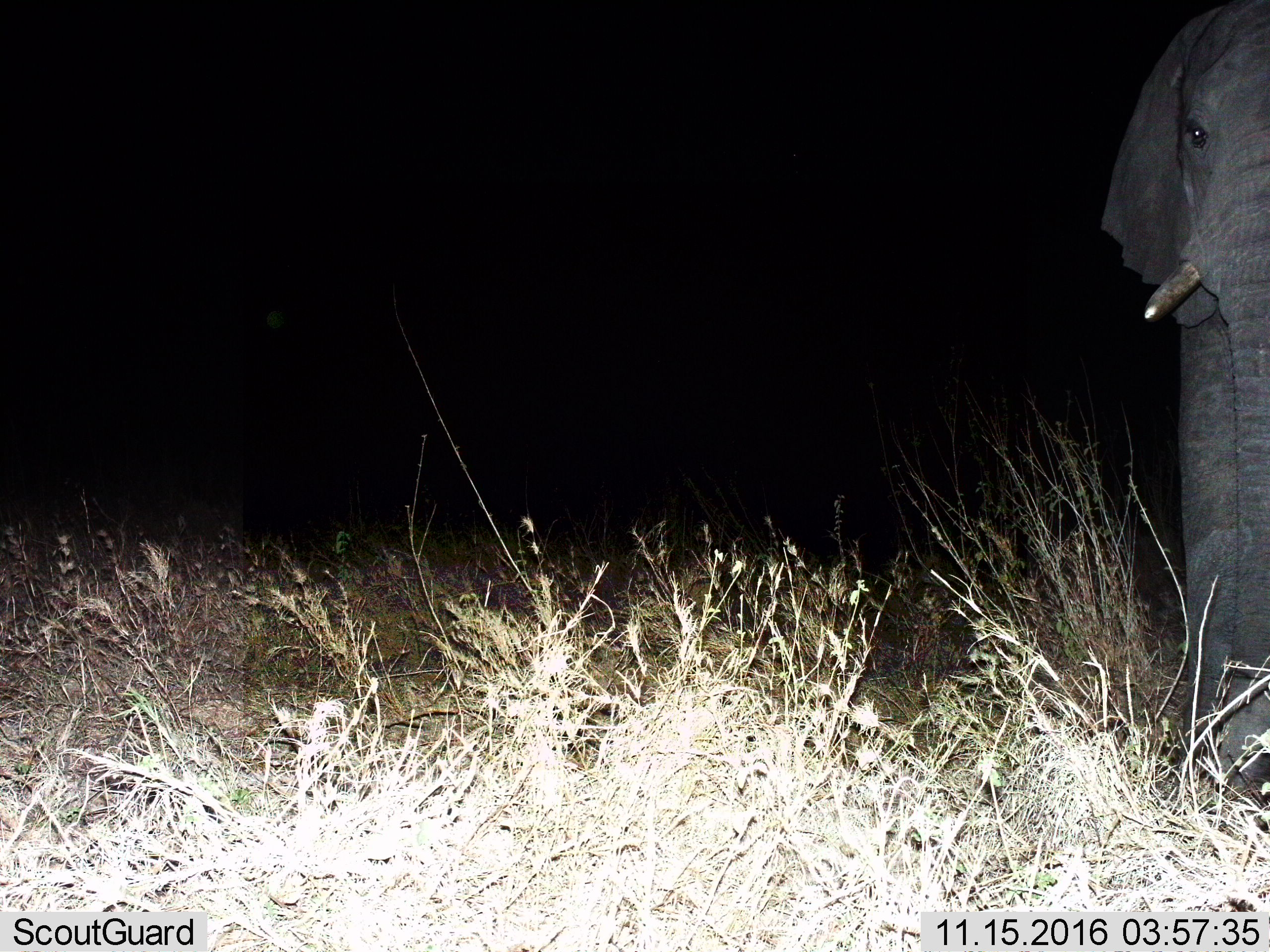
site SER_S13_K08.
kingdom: Animalia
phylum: Chordata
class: Mammalia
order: Proboscidea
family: Elephantidae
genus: Loxodonta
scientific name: Loxodonta africana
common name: african bush elephant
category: elephant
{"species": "elephant (african bush elephant) (Loxodonta africana)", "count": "1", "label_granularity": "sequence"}